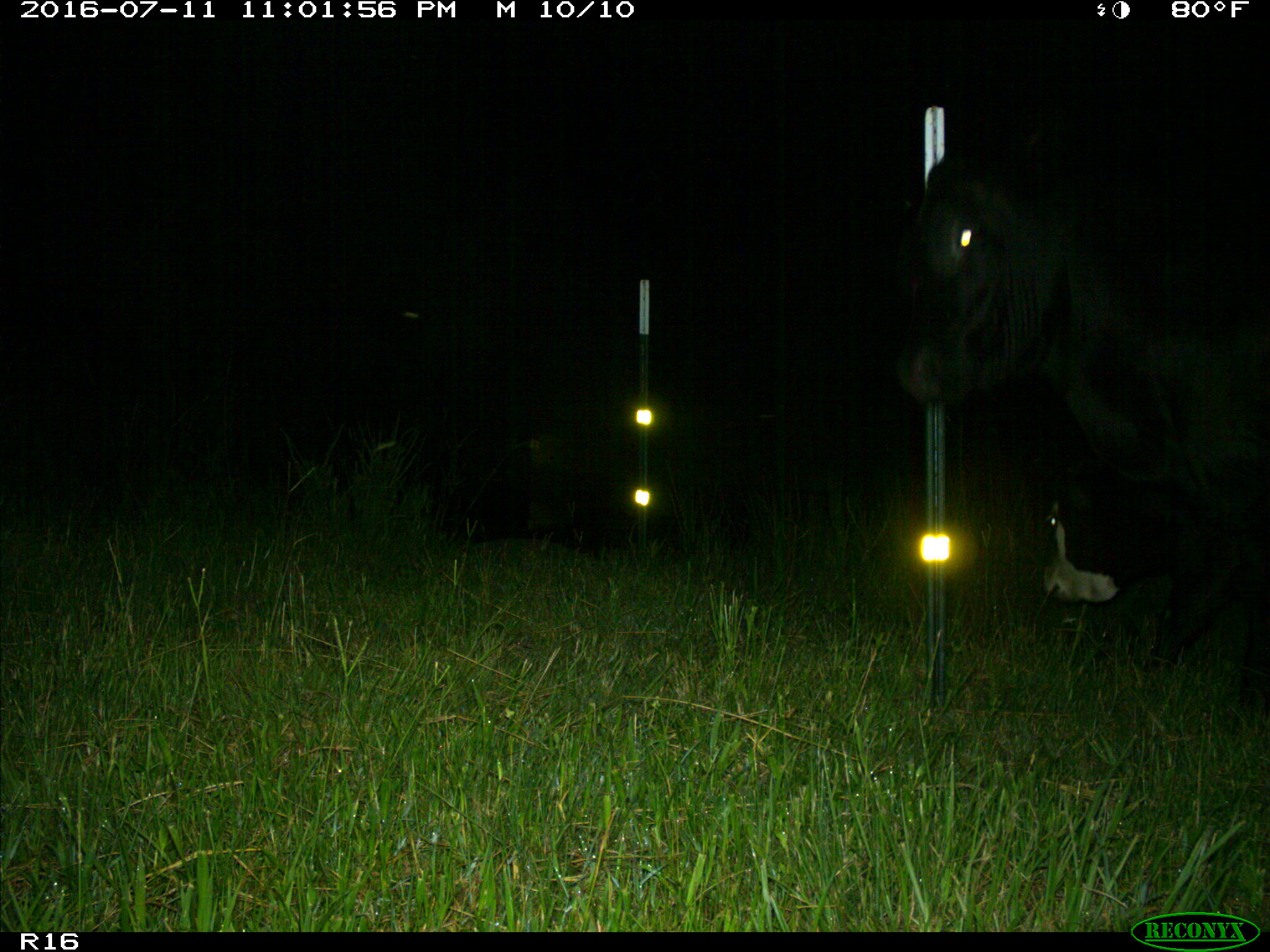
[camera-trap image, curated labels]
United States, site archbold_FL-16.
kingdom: Animalia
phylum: Chordata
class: Mammalia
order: Artiodactyla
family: Bovidae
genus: Bos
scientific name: Bos taurus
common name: domestic cow